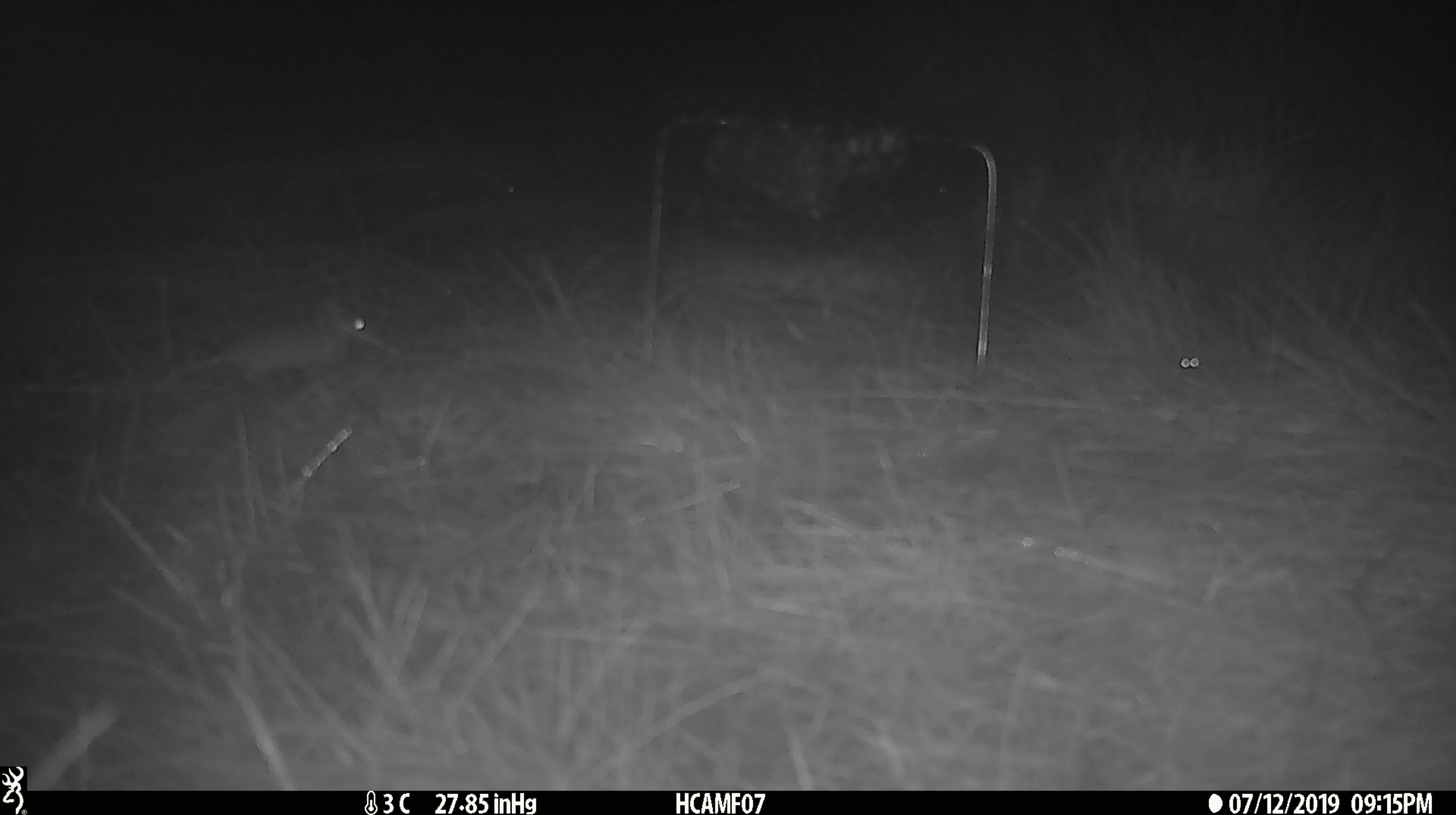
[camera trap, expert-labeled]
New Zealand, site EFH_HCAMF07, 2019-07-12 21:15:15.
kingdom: Animalia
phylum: Chordata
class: Mammalia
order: Rodentia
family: Muridae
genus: Mus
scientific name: Mus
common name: mouse